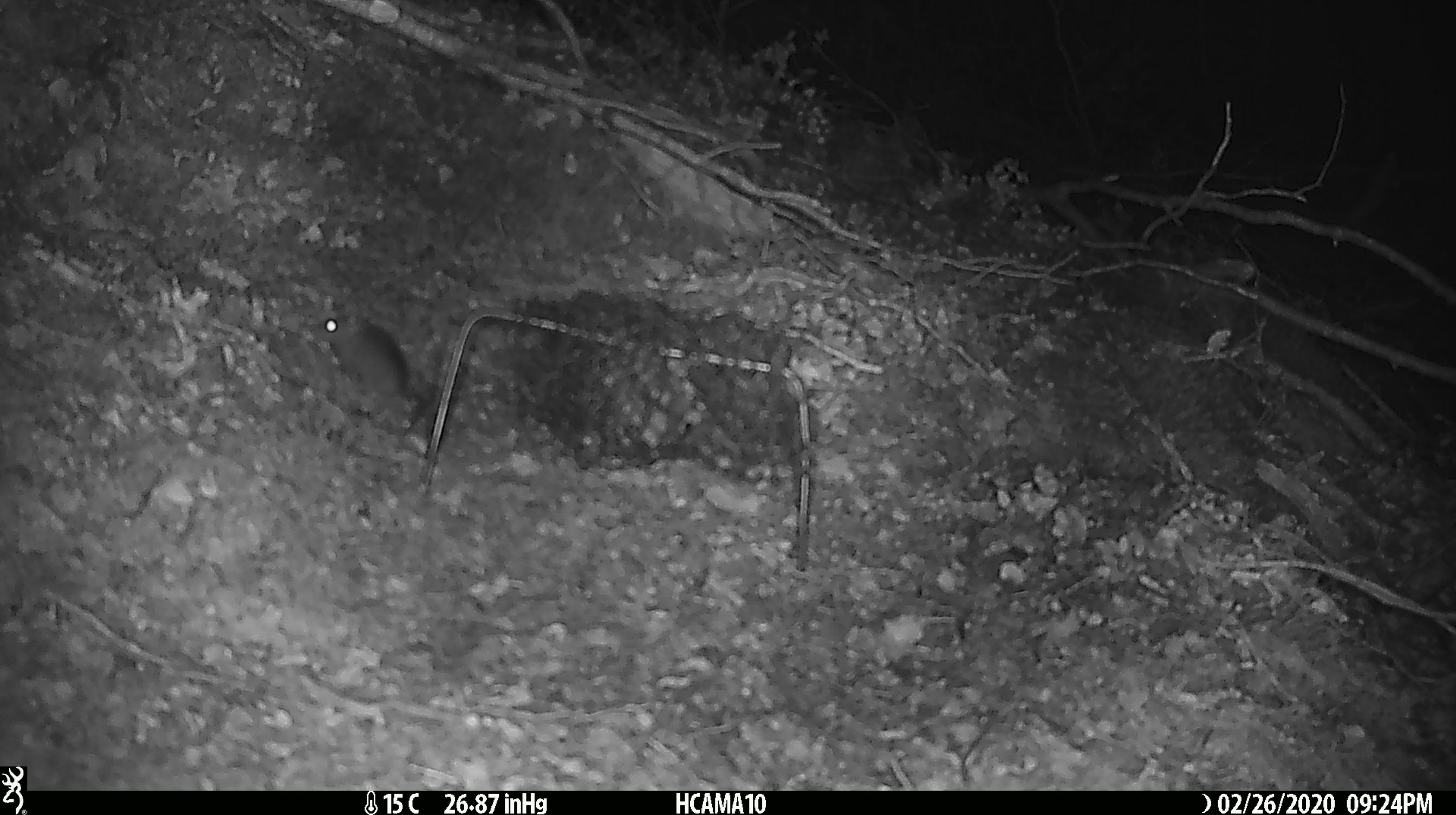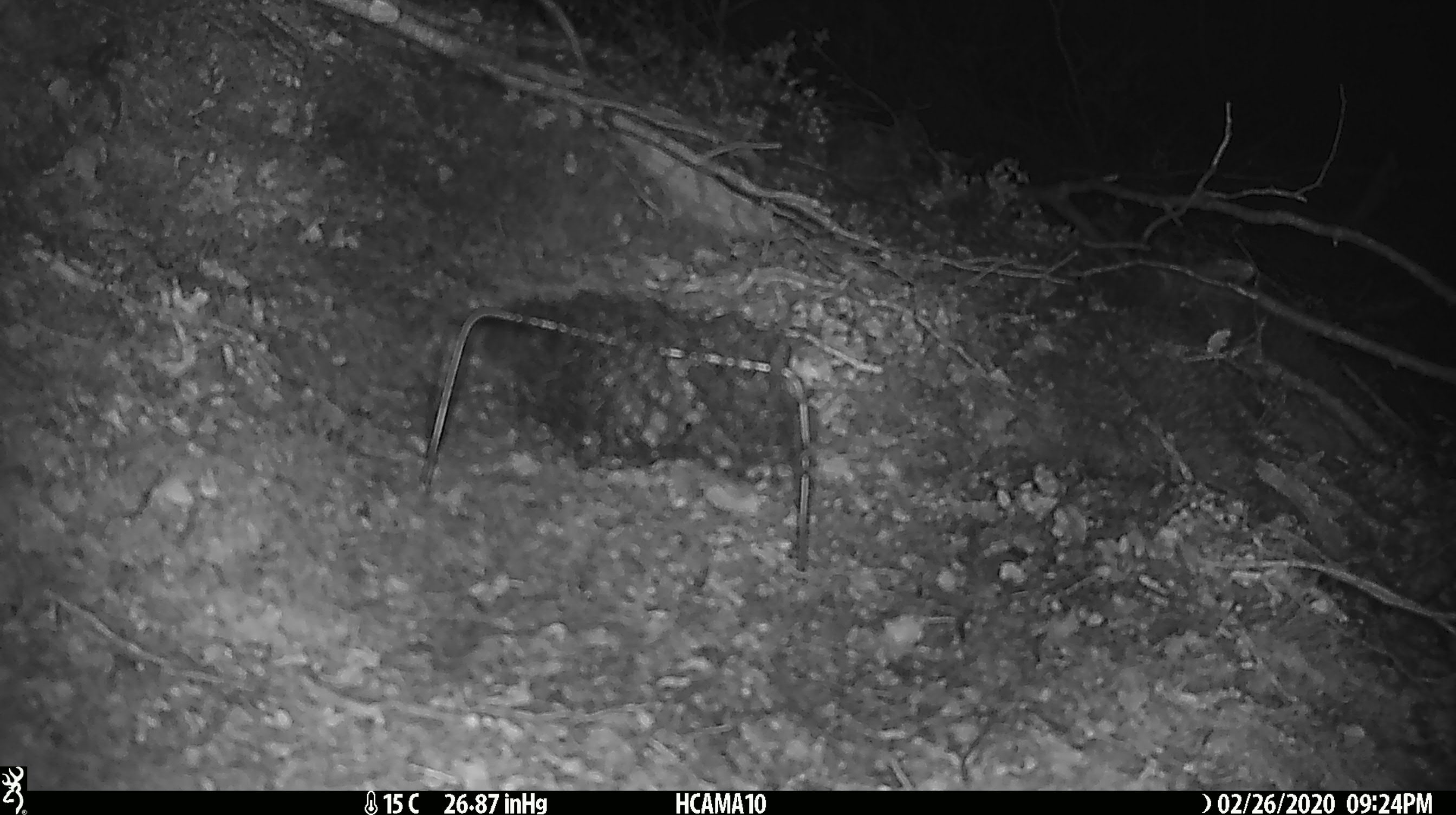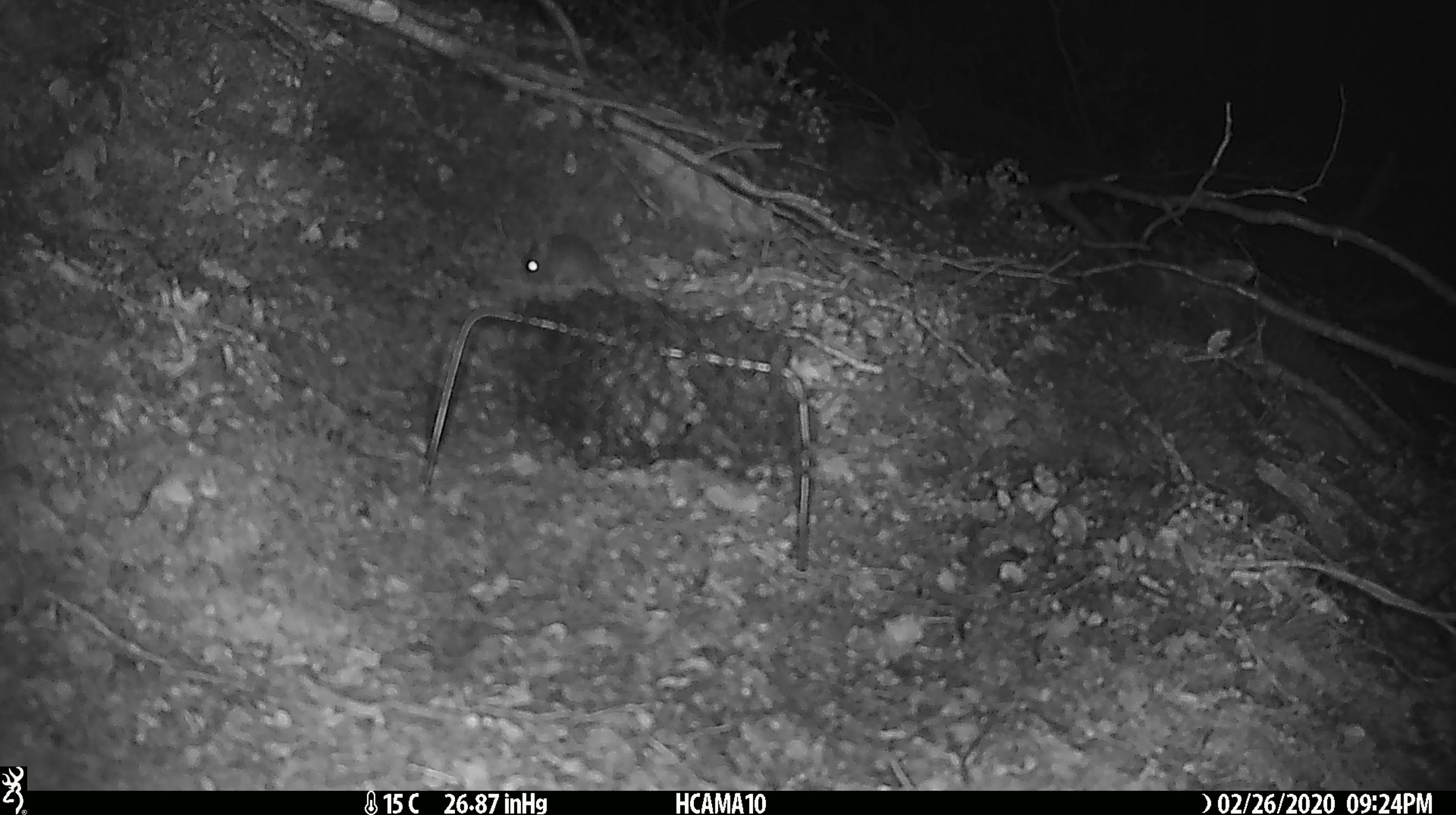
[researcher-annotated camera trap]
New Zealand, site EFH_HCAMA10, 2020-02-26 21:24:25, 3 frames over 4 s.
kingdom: Animalia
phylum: Chordata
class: Mammalia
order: Rodentia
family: Muridae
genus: Mus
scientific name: Mus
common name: mouse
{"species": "mouse (Mus)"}